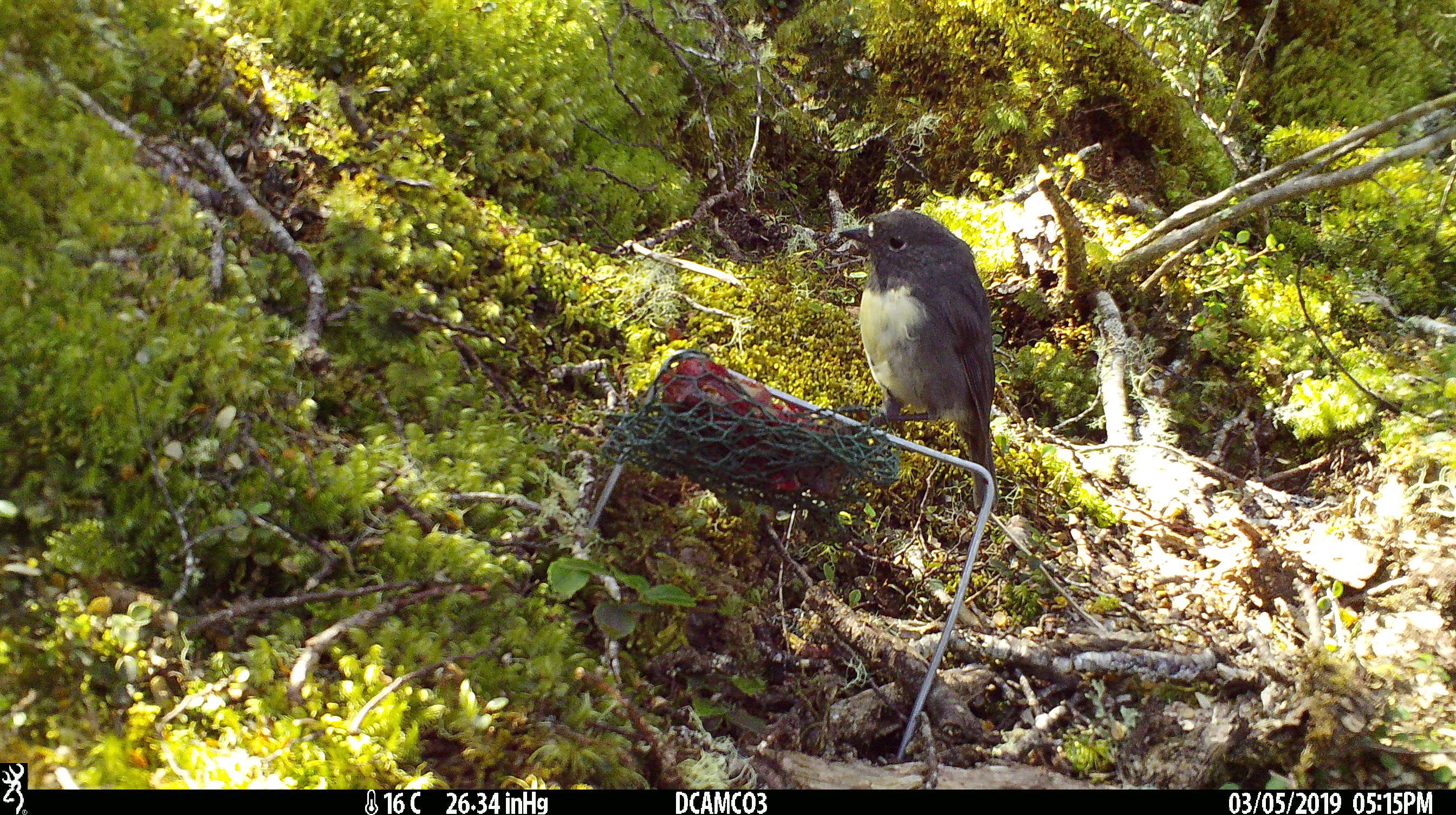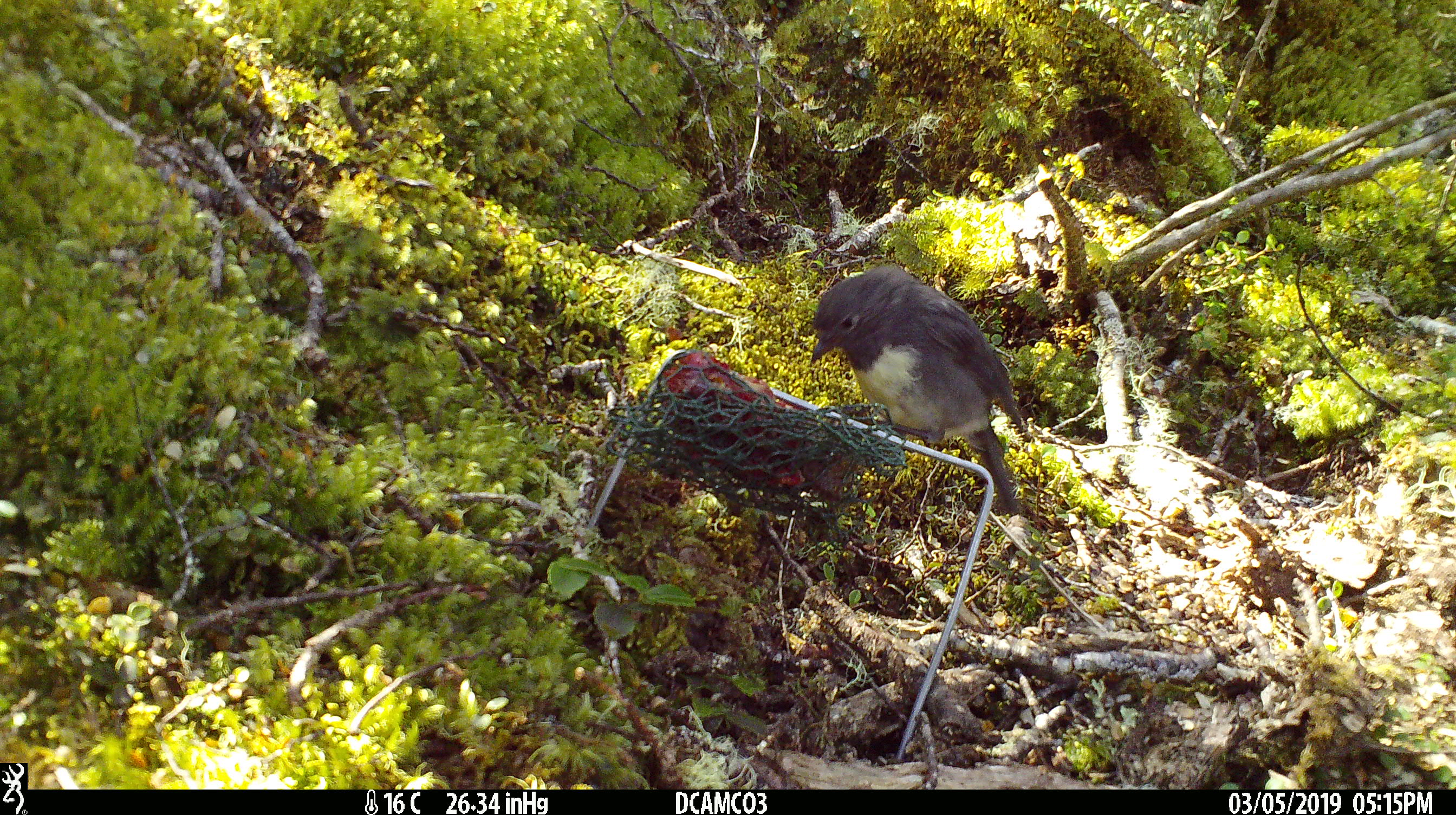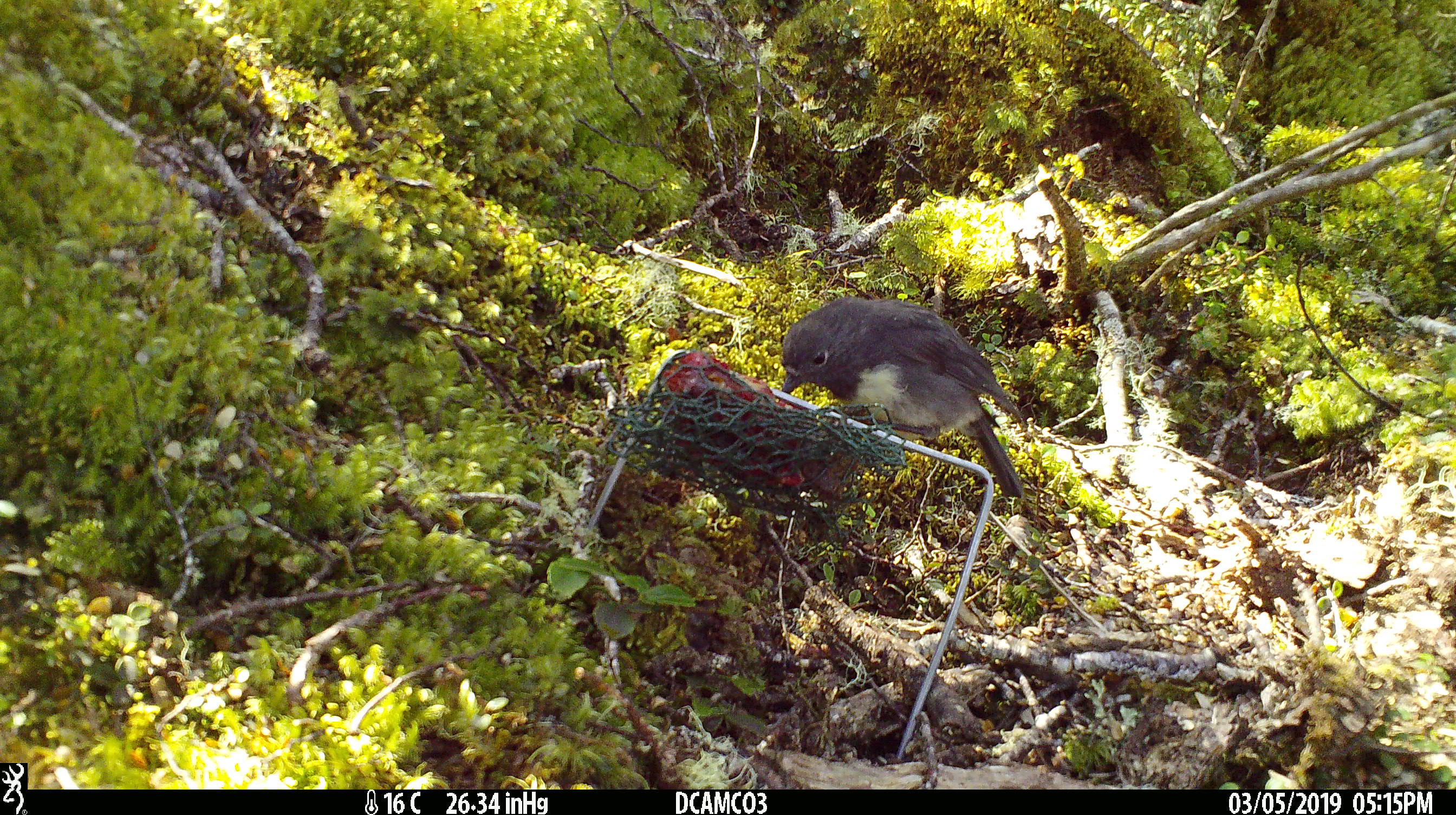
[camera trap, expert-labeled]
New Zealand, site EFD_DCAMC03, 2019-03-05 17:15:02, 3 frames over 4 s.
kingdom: Animalia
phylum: Chordata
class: Aves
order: Passeriformes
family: Petroicidae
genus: Petroica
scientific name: Petroica australis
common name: new zealand robin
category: robin